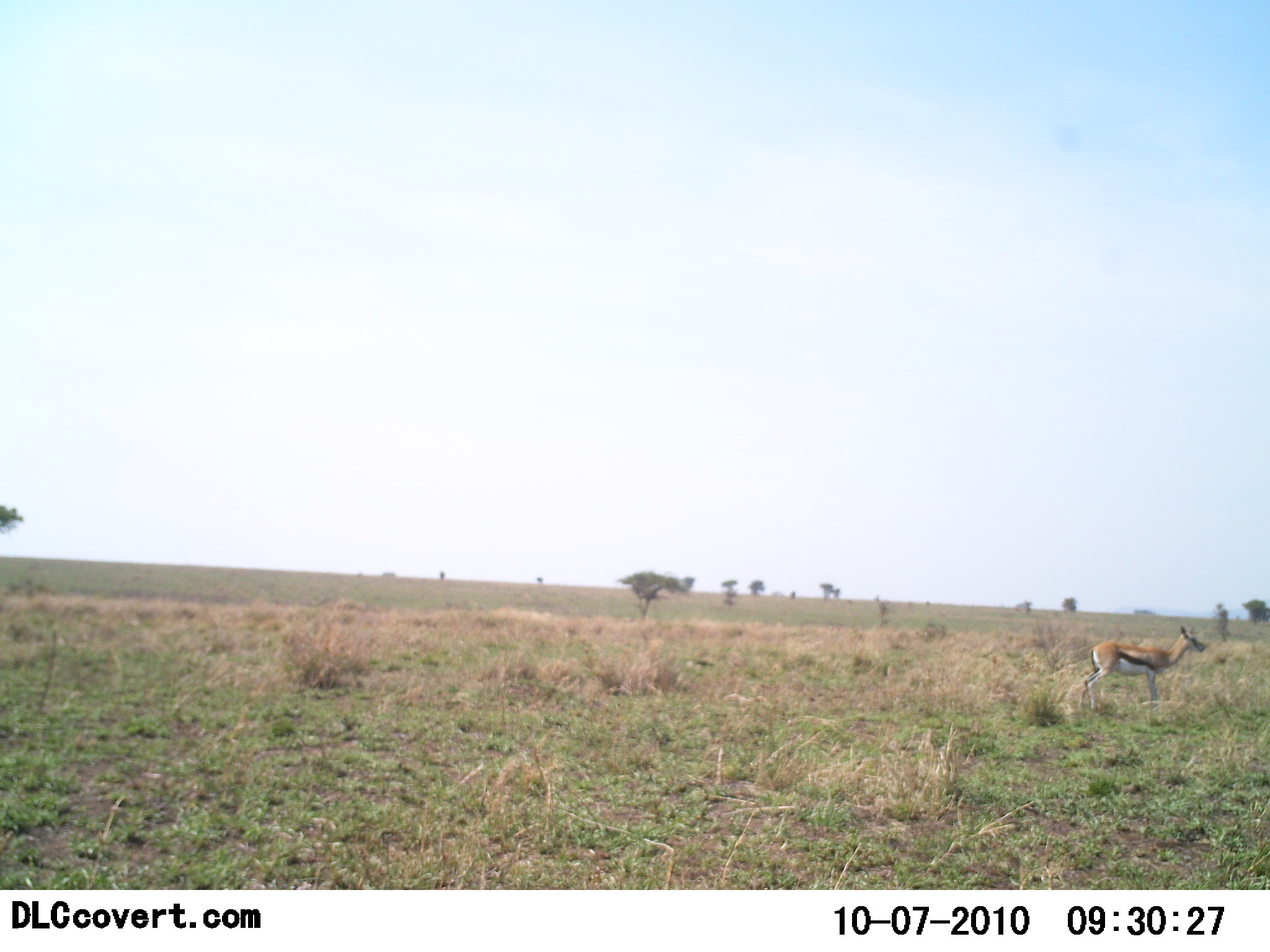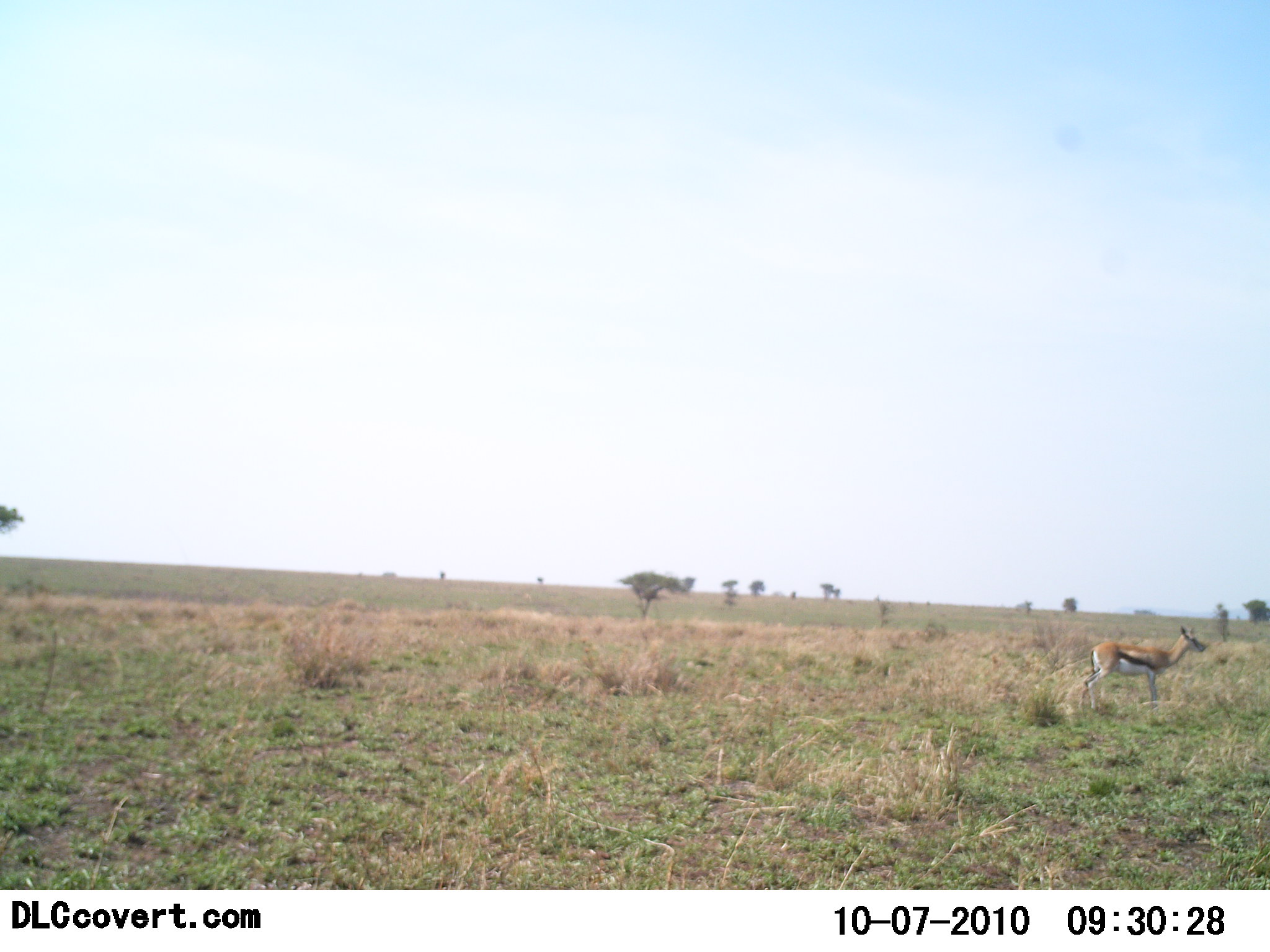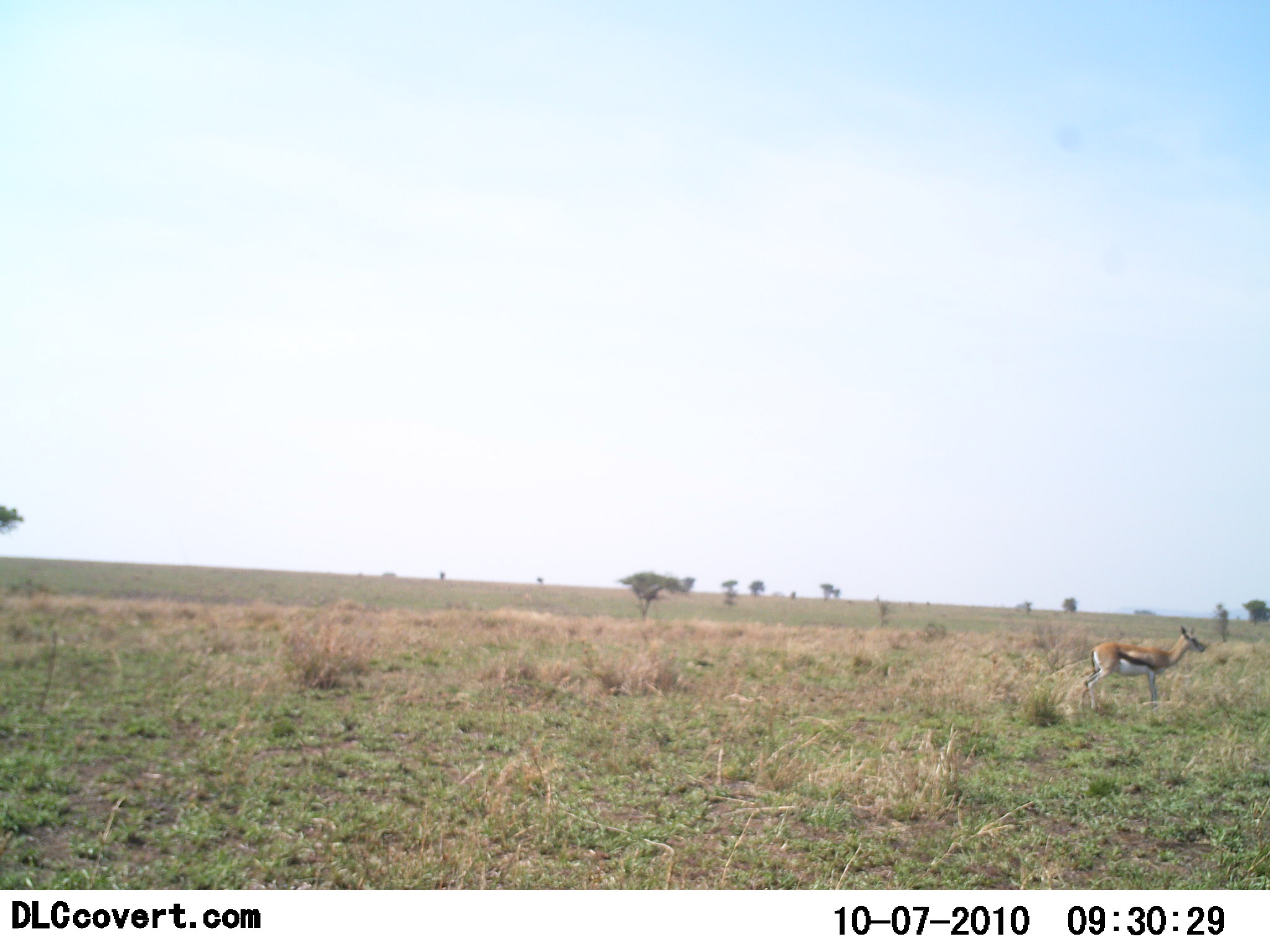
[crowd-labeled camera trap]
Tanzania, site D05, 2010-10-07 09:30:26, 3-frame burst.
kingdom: Animalia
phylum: Chordata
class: Mammalia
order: Artiodactyla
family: Bovidae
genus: Eudorcas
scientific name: Eudorcas thomsonii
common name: thomson's gazelle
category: gazellethomsons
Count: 1.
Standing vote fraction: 100%.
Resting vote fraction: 0%.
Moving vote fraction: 0%.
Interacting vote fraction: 0%.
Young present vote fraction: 0%.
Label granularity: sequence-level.